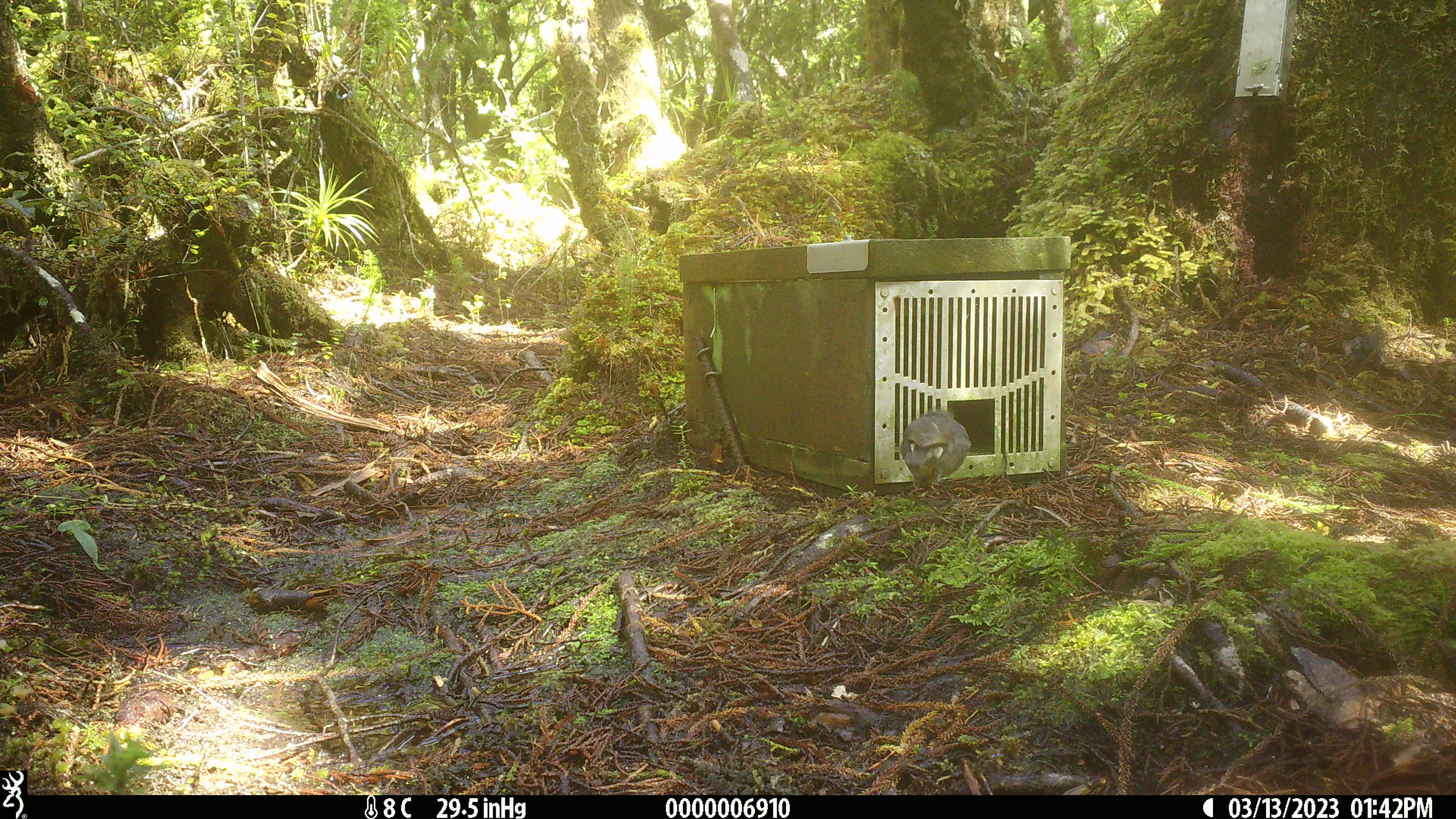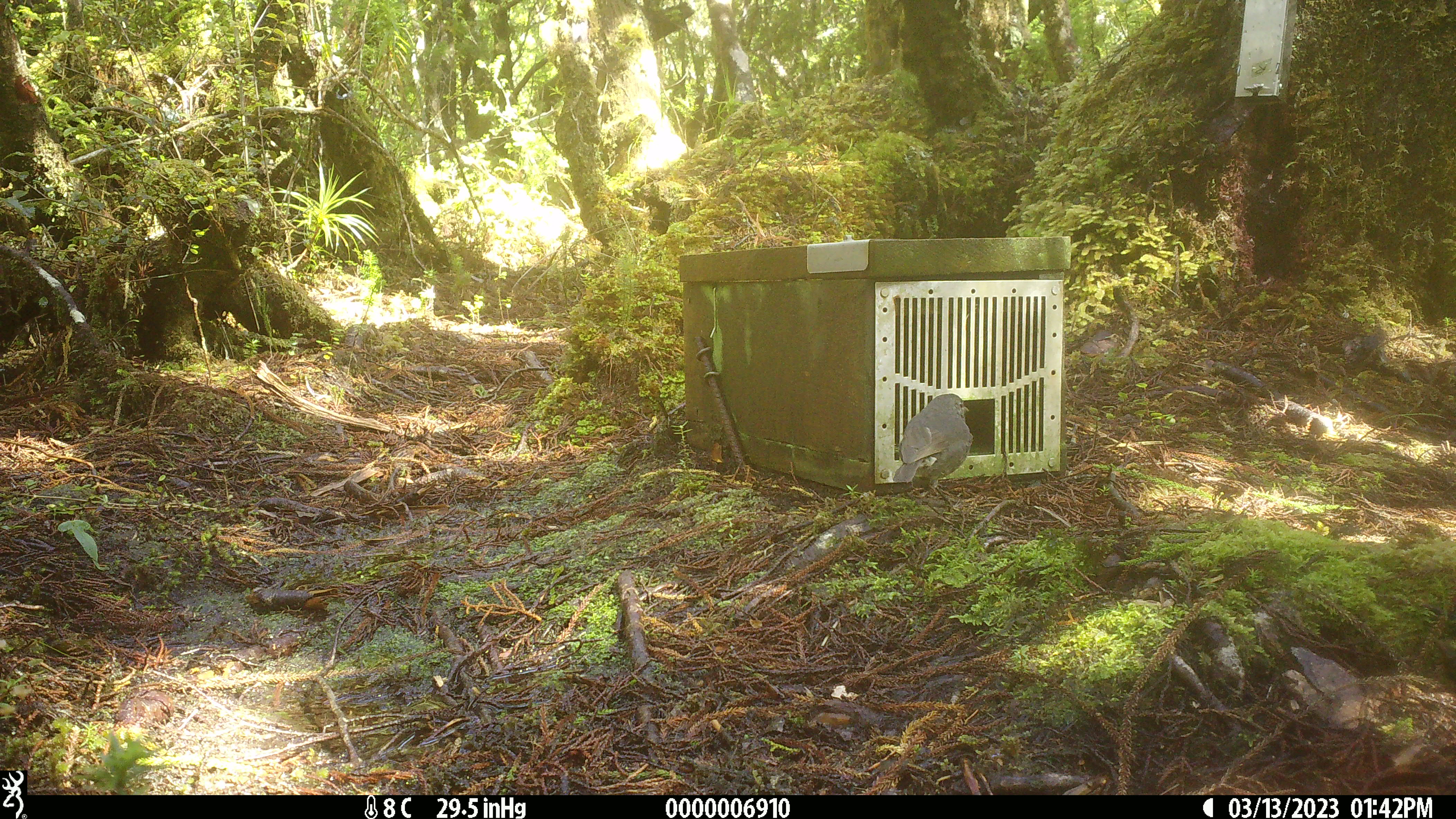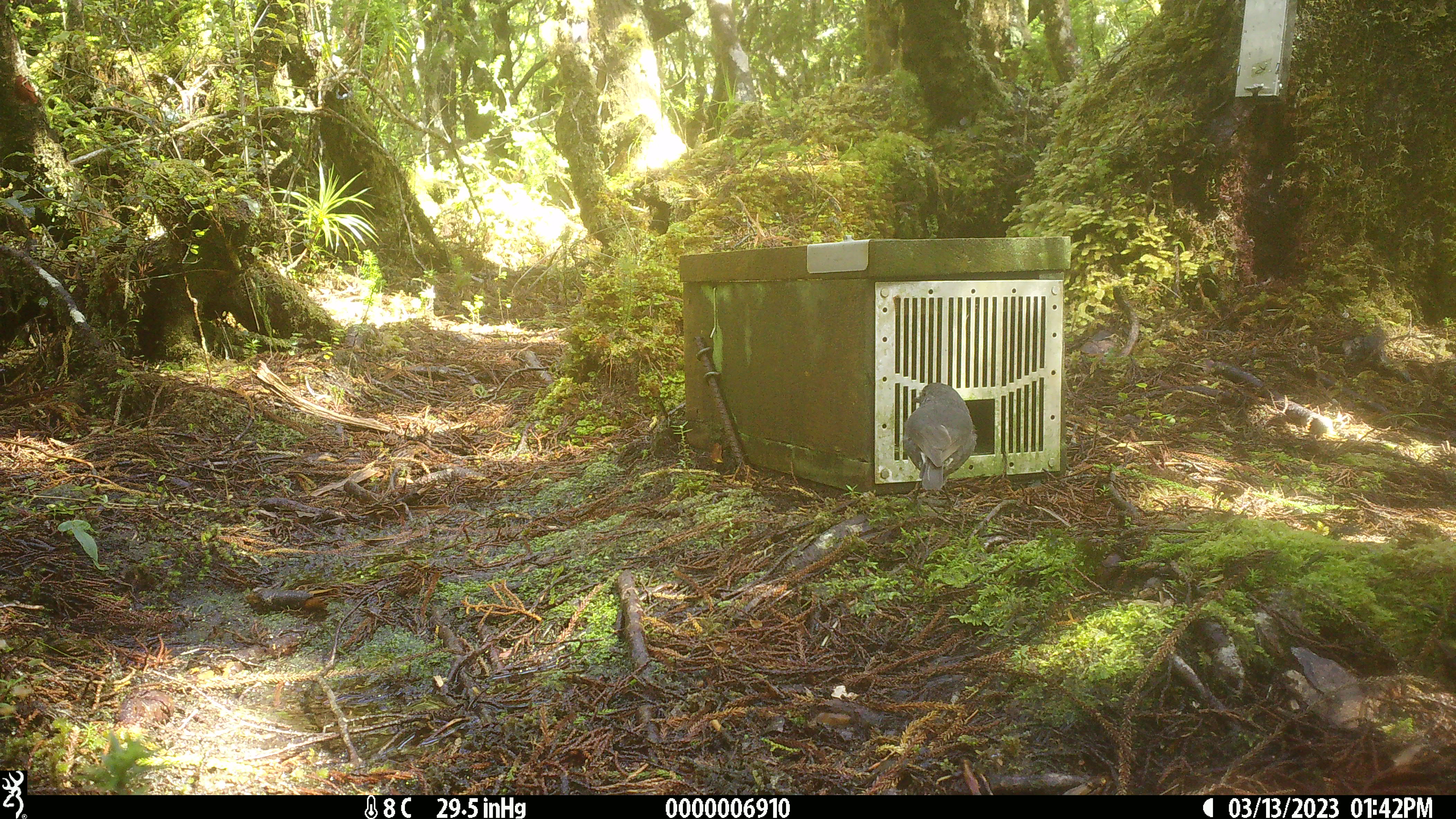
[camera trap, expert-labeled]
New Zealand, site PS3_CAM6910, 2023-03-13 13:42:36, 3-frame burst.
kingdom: Animalia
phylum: Chordata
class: Aves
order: Passeriformes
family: Petroicidae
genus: Petroica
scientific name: Petroica australis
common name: new zealand robin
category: robin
Robin (new zealand robin) (Petroica australis).